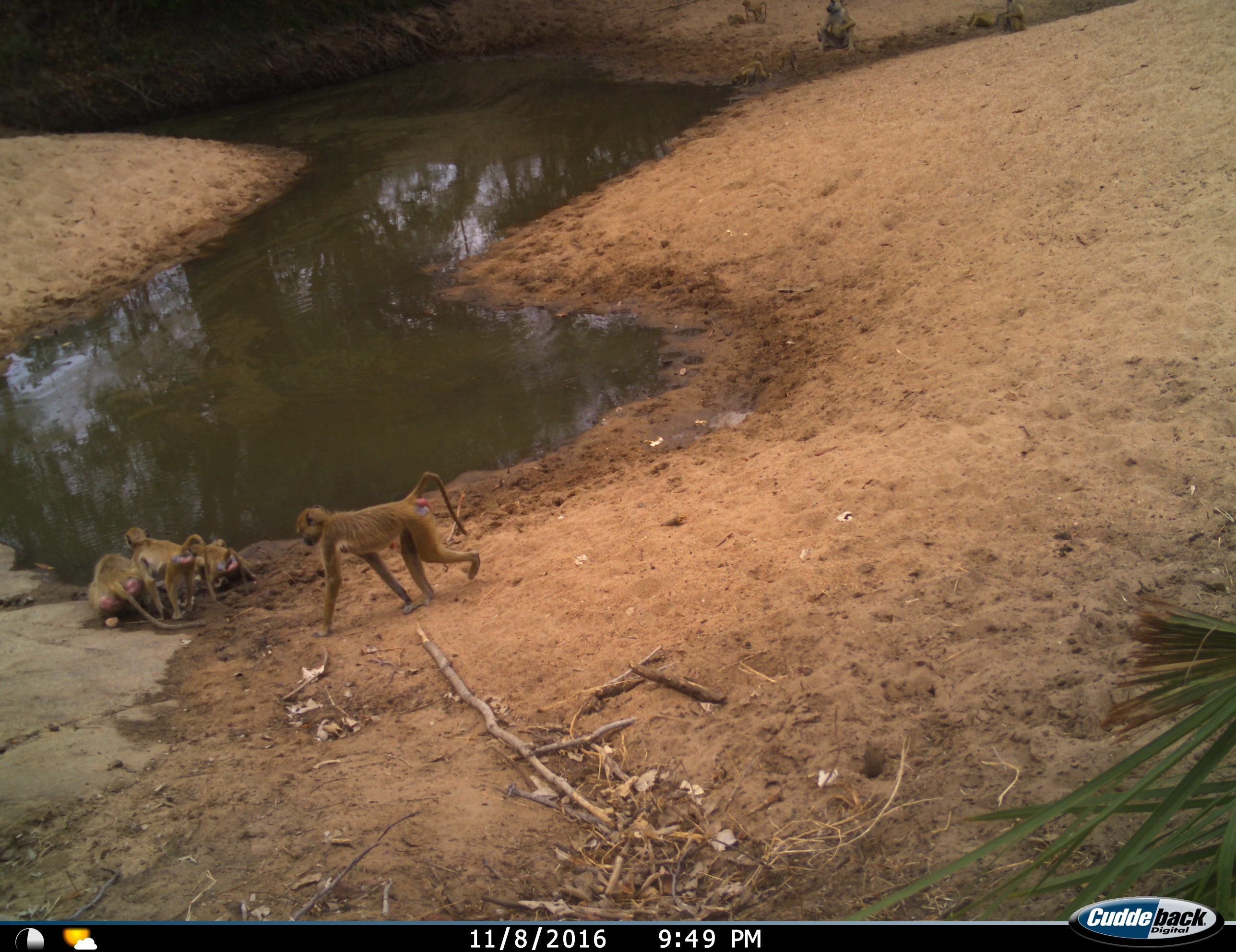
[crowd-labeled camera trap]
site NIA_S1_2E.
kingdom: Animalia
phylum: Chordata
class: Mammalia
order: Primates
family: Cercopithecidae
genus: Papio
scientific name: Papio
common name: baboon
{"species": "baboon (Papio)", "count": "9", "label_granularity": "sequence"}